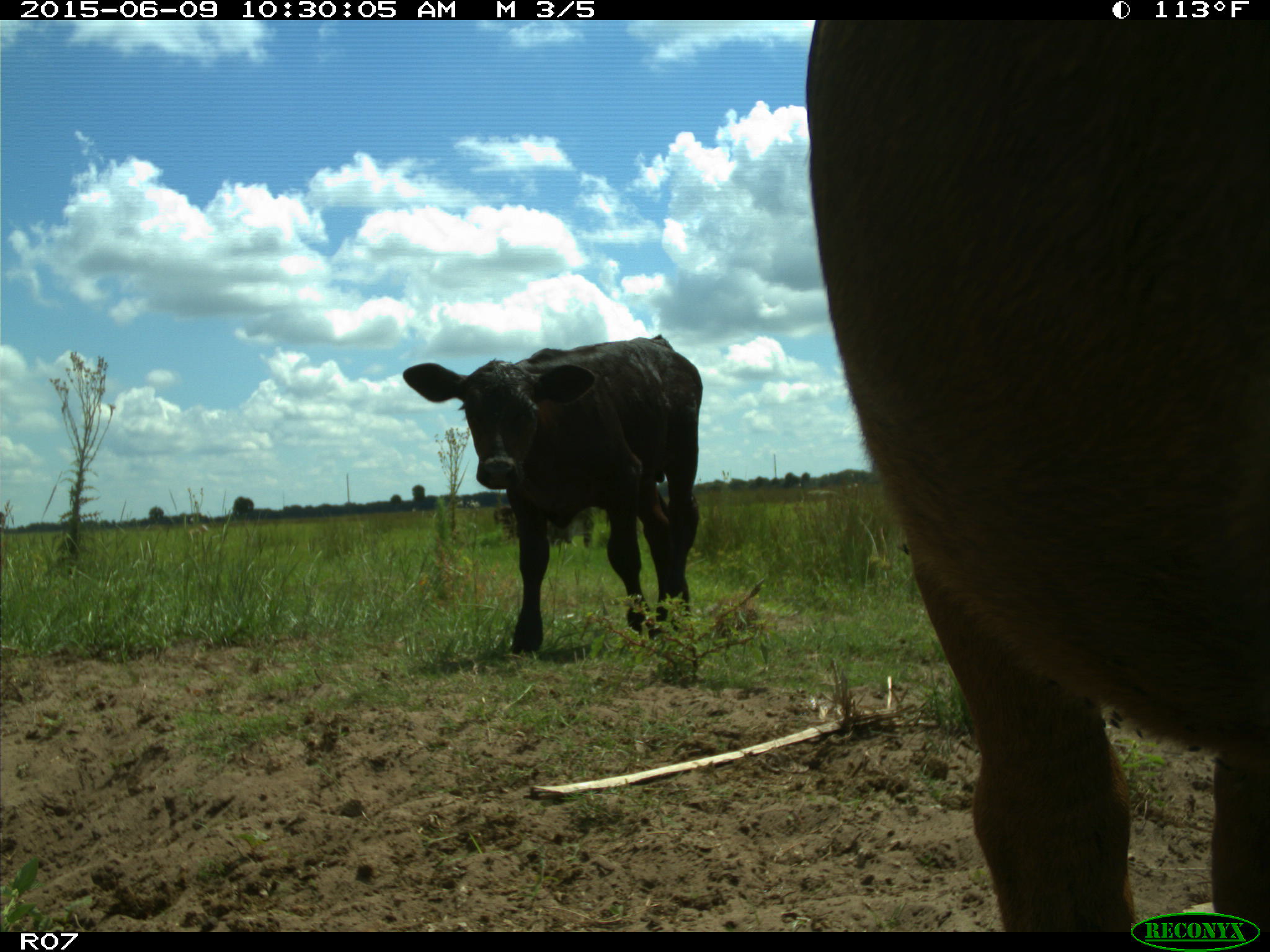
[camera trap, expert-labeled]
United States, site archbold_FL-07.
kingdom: Animalia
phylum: Chordata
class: Mammalia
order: Artiodactyla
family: Bovidae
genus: Bos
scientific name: Bos taurus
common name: domestic cow